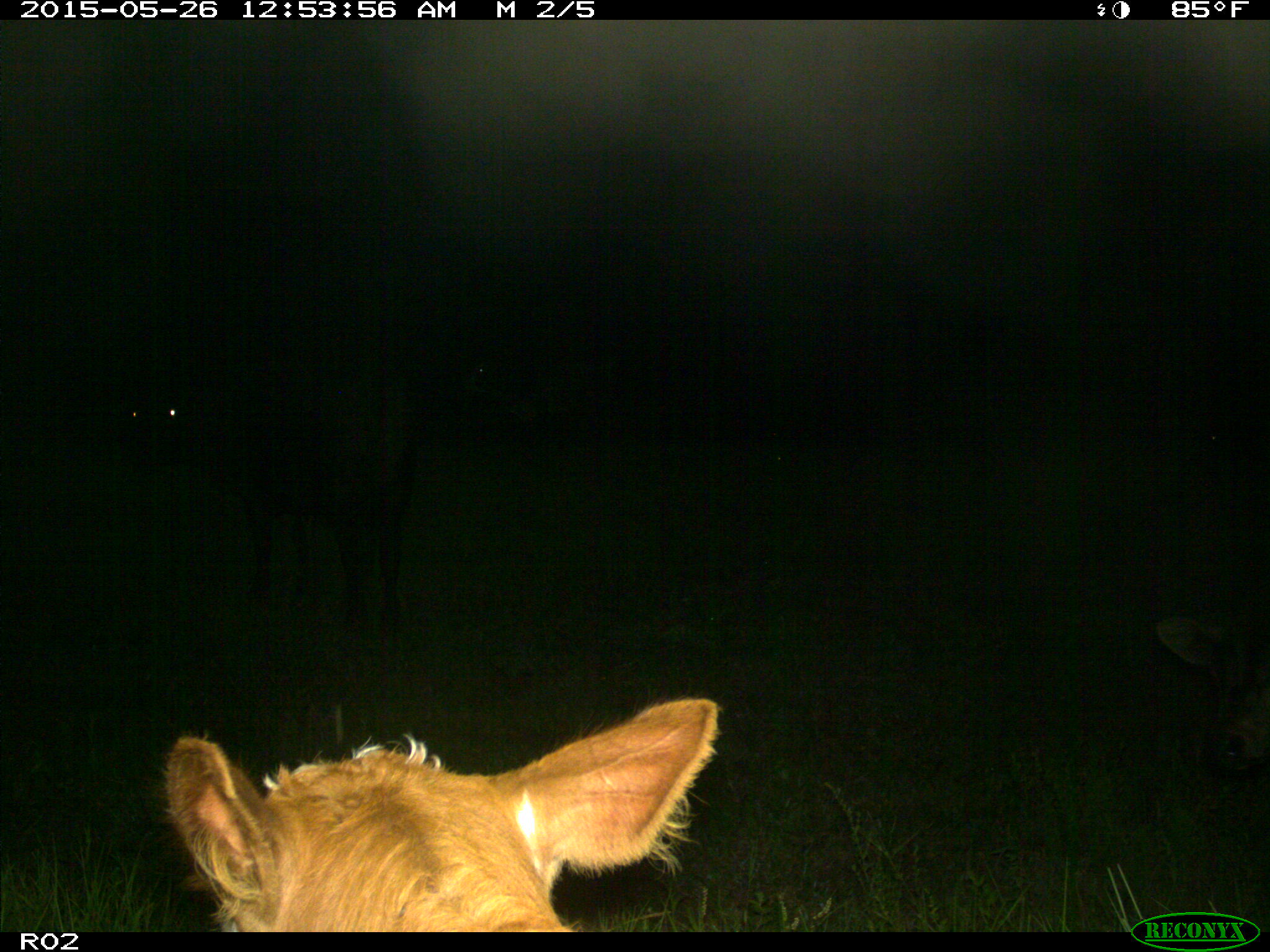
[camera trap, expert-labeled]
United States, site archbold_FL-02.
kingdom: Animalia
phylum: Chordata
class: Mammalia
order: Artiodactyla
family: Bovidae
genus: Bos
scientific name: Bos taurus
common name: domestic cow